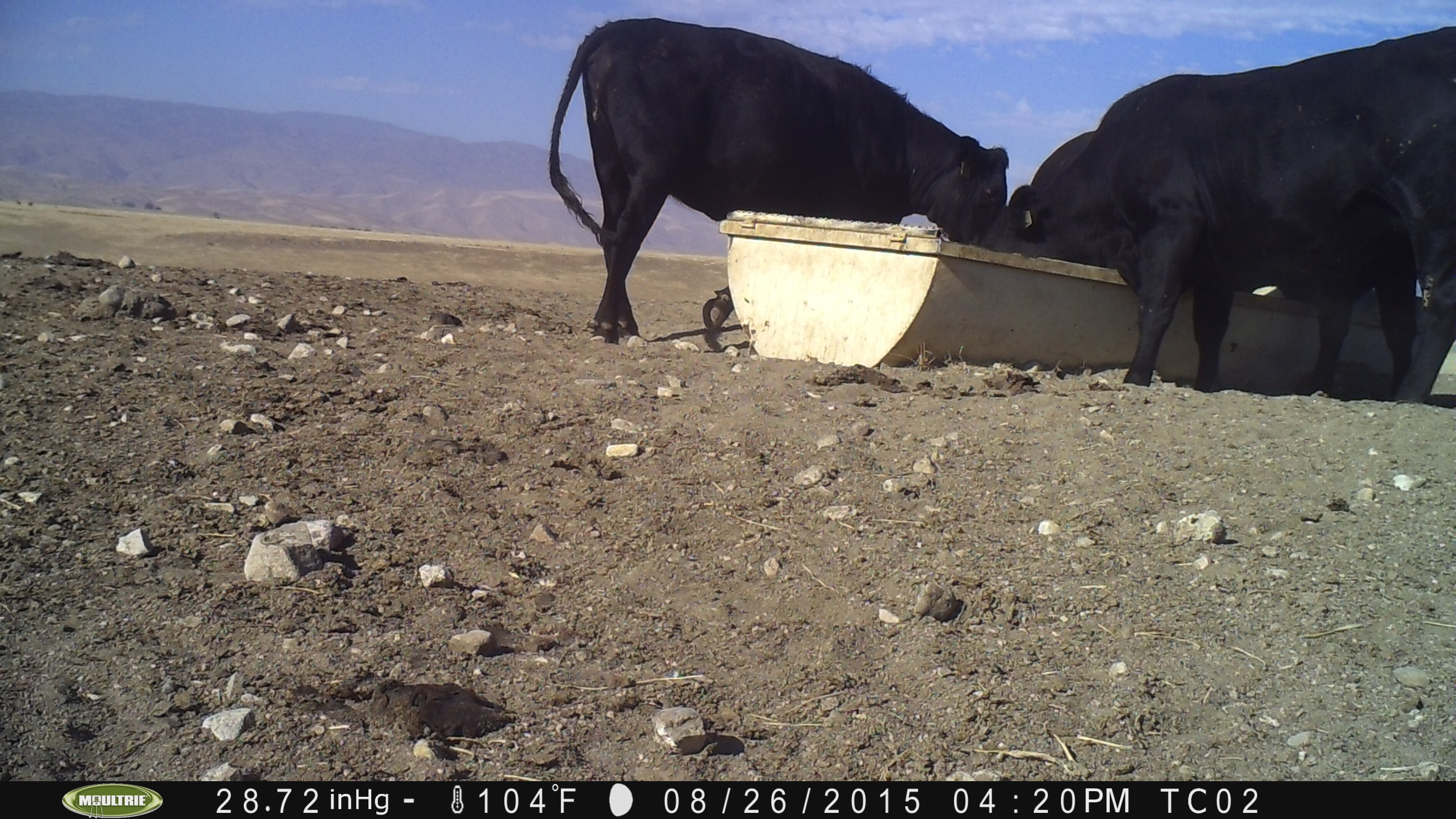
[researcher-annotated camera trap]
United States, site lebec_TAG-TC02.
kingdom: Animalia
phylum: Chordata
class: Mammalia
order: Artiodactyla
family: Bovidae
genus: Bos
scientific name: Bos taurus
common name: domestic cow